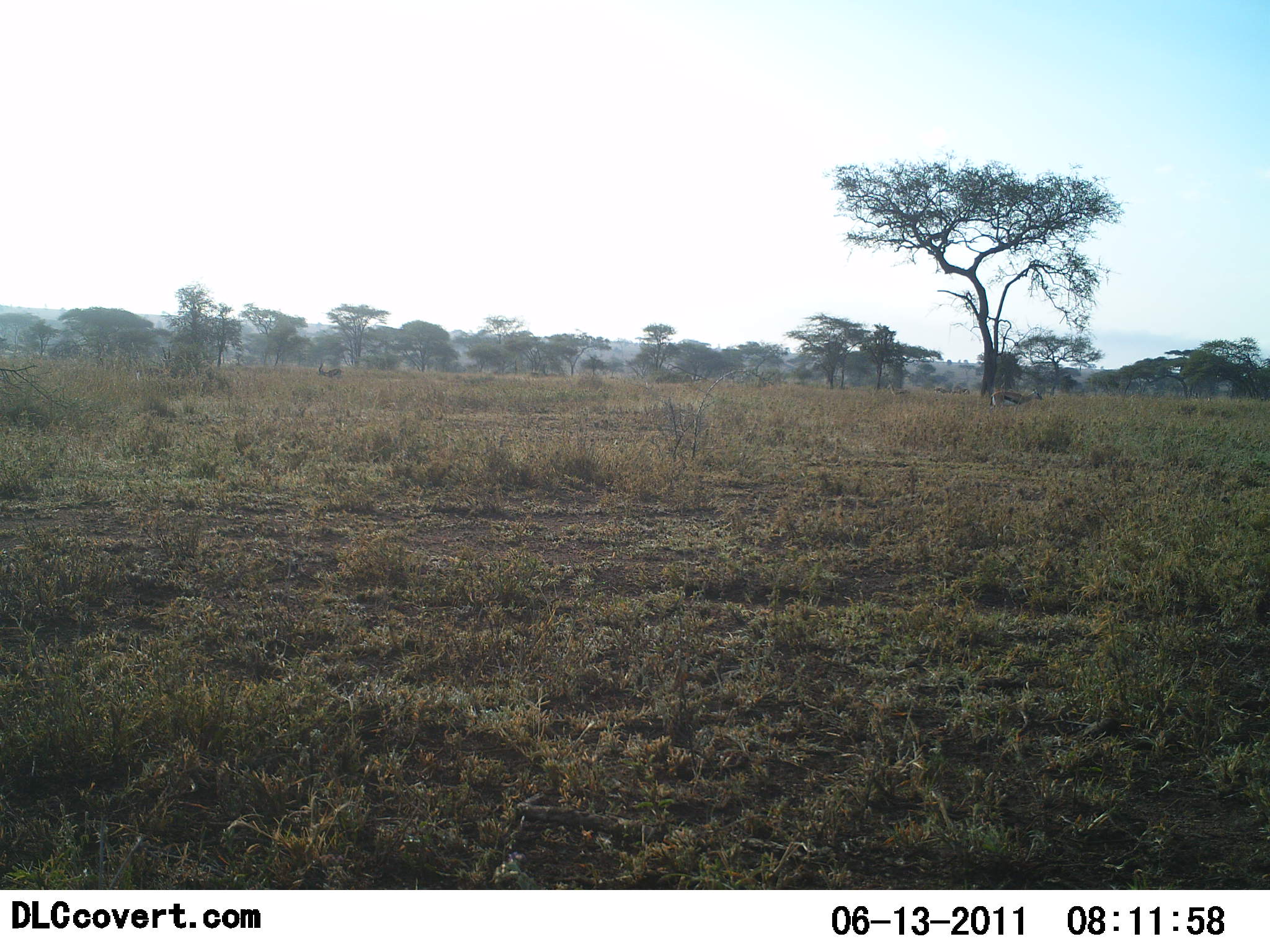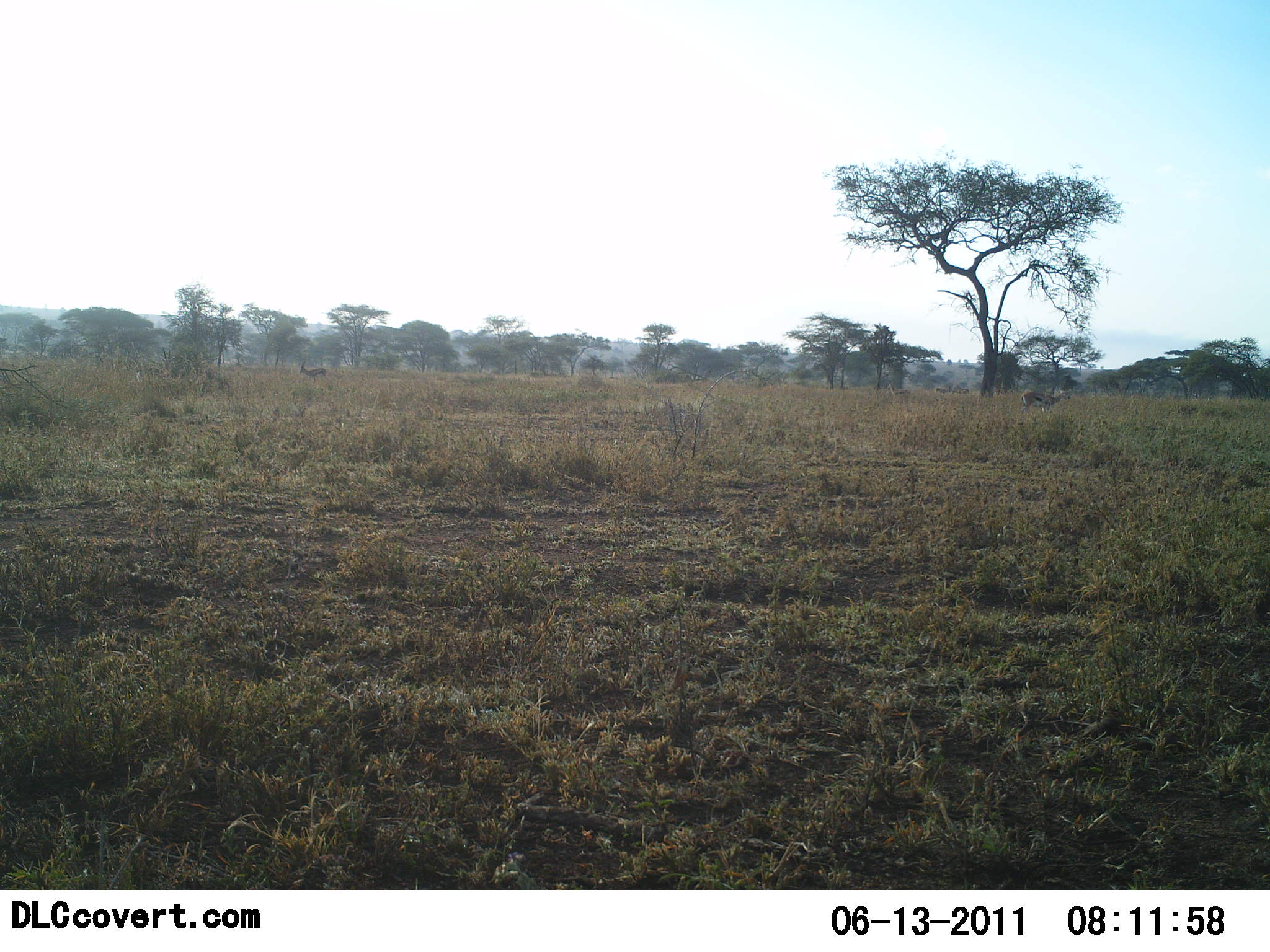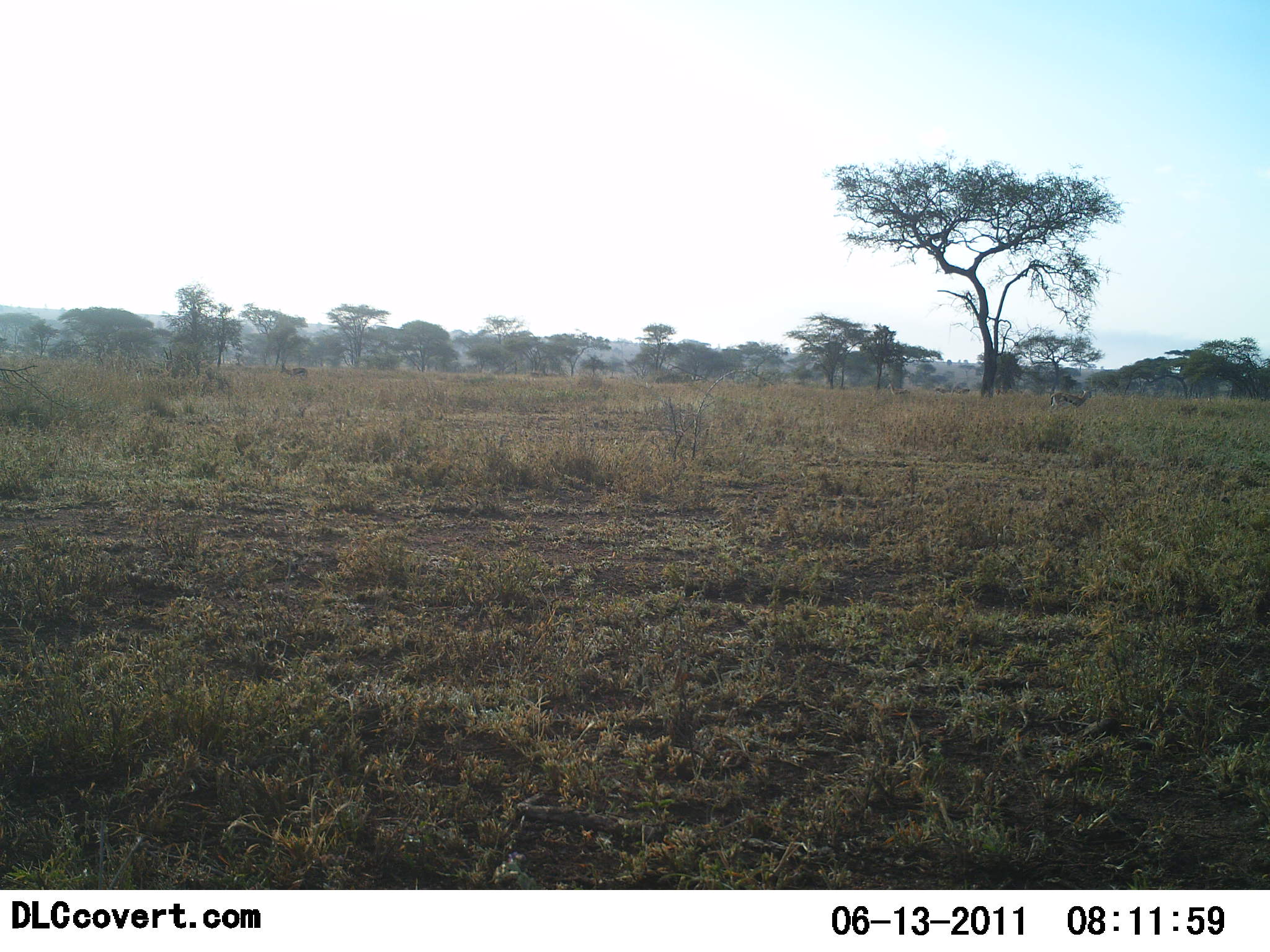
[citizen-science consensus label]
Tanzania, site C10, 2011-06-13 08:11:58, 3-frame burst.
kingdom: Animalia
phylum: Chordata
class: Mammalia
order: Artiodactyla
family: Bovidae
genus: Eudorcas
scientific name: Eudorcas thomsonii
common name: thomson's gazelle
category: gazellethomsons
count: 2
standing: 9%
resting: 0%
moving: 91%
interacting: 0%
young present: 0%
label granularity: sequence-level